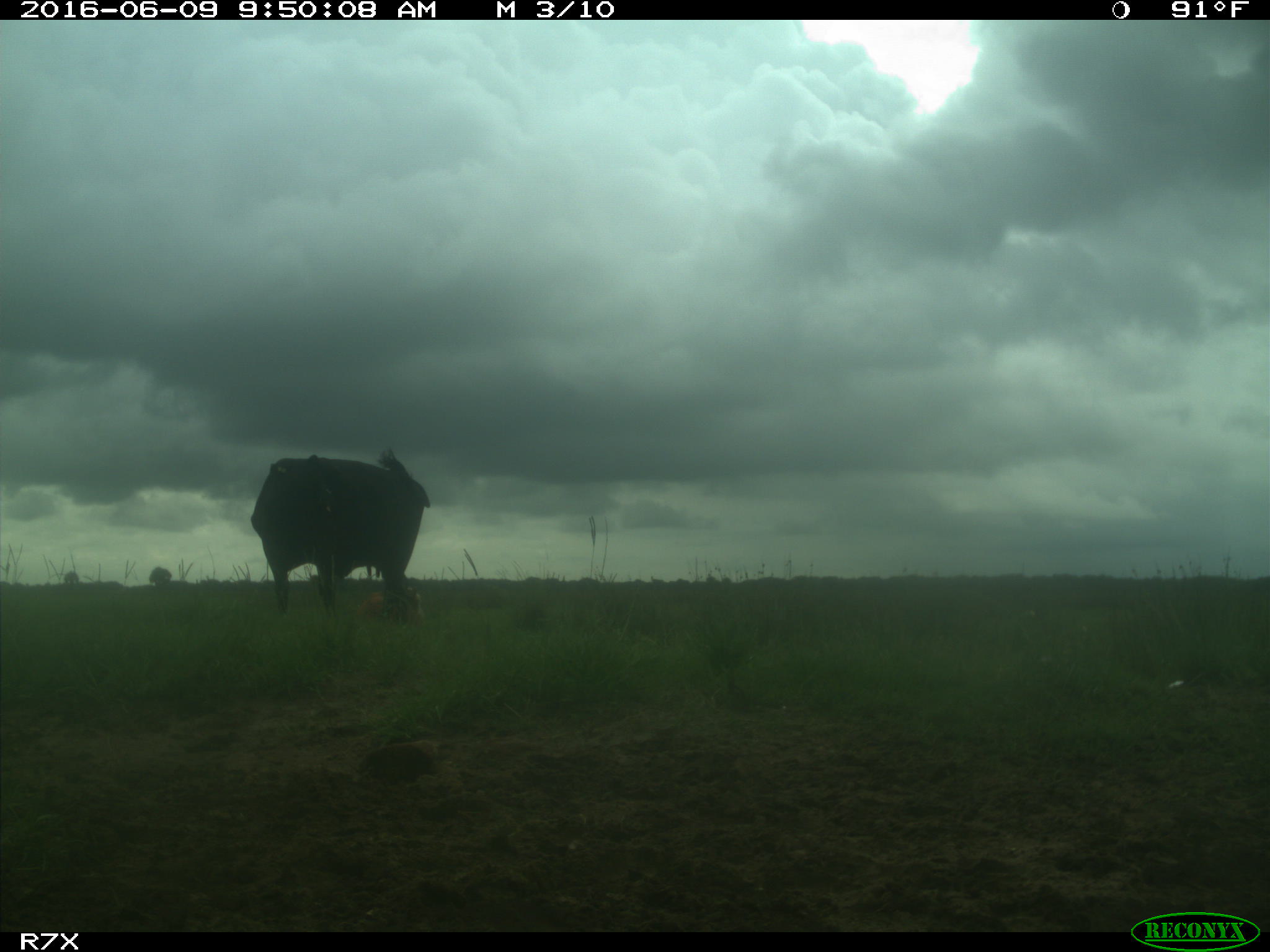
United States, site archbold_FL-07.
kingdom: Animalia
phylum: Chordata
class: Mammalia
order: Artiodactyla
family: Bovidae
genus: Bos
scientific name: Bos taurus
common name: domestic cow